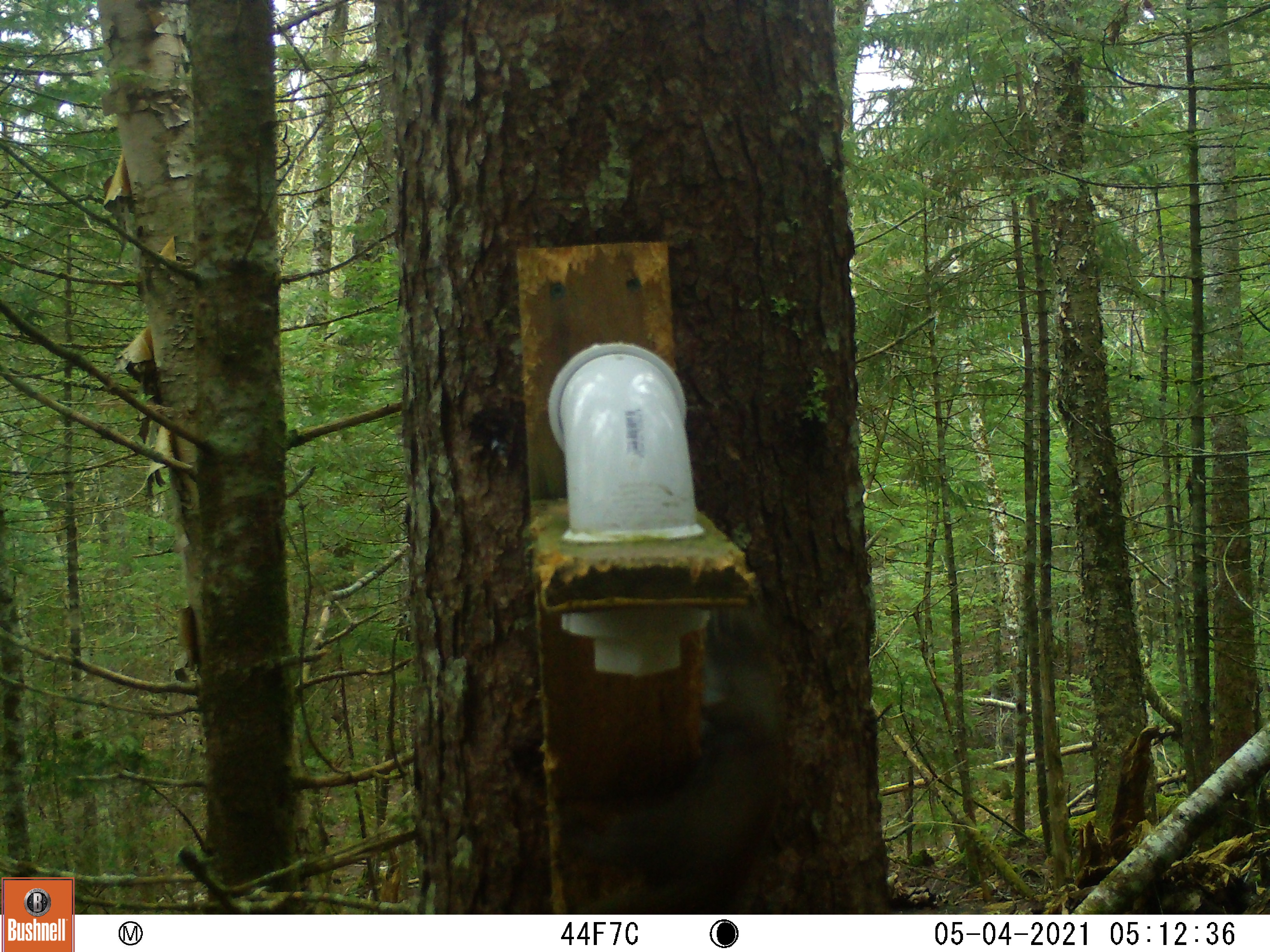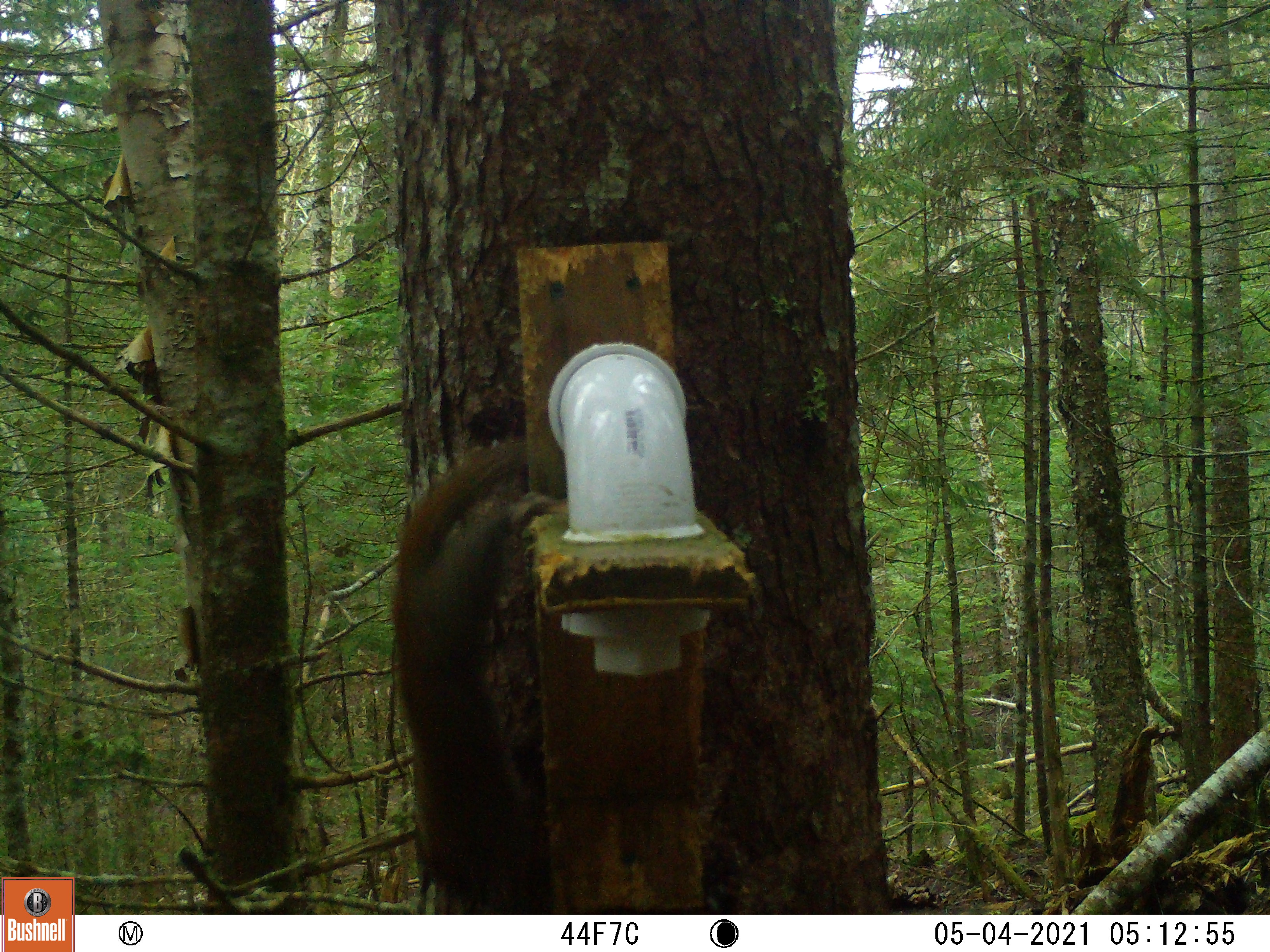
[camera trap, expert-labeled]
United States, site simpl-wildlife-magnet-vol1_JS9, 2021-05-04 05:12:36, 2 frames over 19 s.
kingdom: Animalia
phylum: Chordata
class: Mammalia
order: Rodentia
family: Sciuridae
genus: Tamiasciurus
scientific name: Tamiasciurus hudsonicus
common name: red squirrel